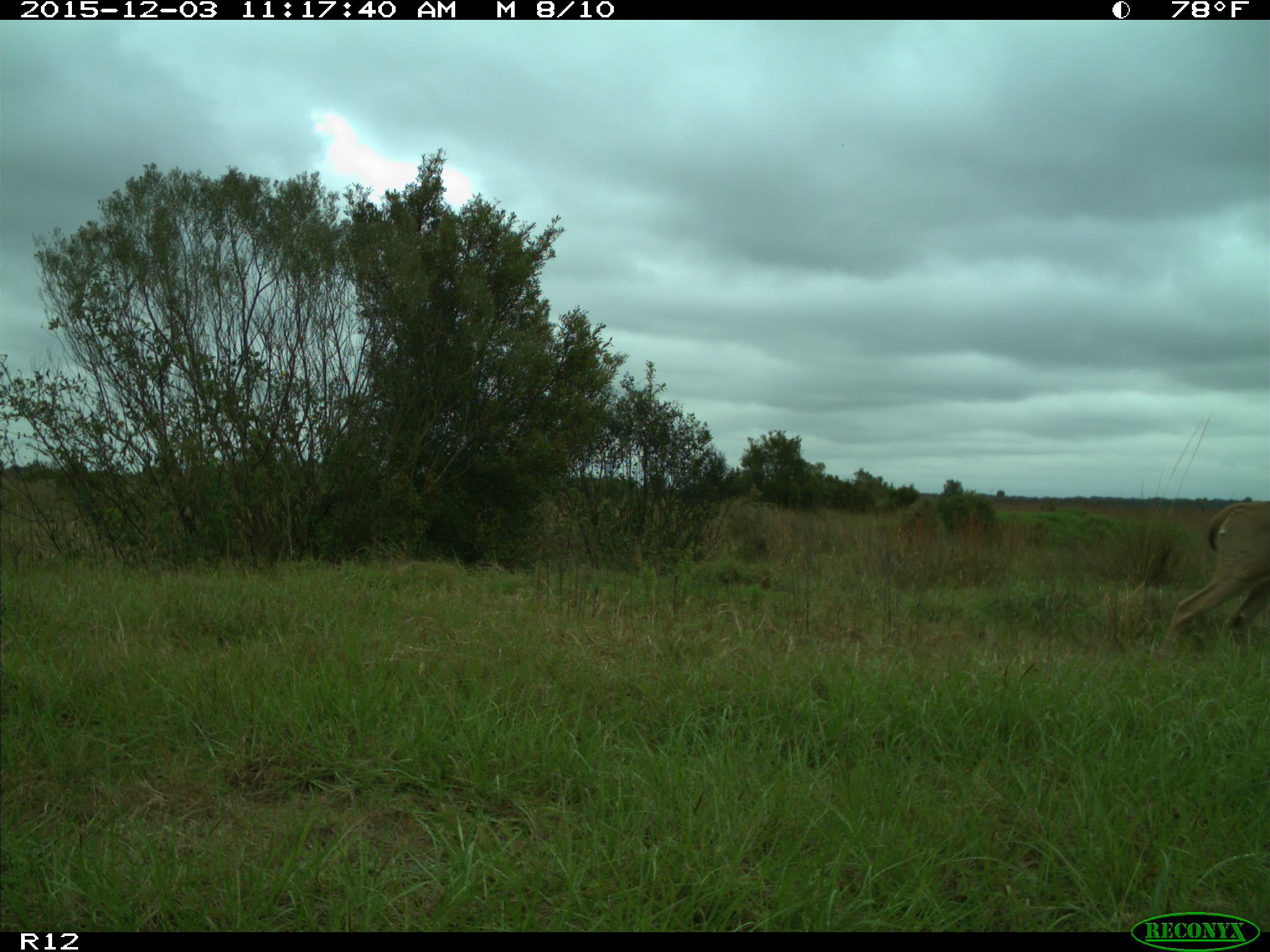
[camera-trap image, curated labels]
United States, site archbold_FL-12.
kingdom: Animalia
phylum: Chordata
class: Mammalia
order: Artiodactyla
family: Cervidae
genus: Odocoileus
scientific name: Odocoileus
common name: deer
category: unidentified deer